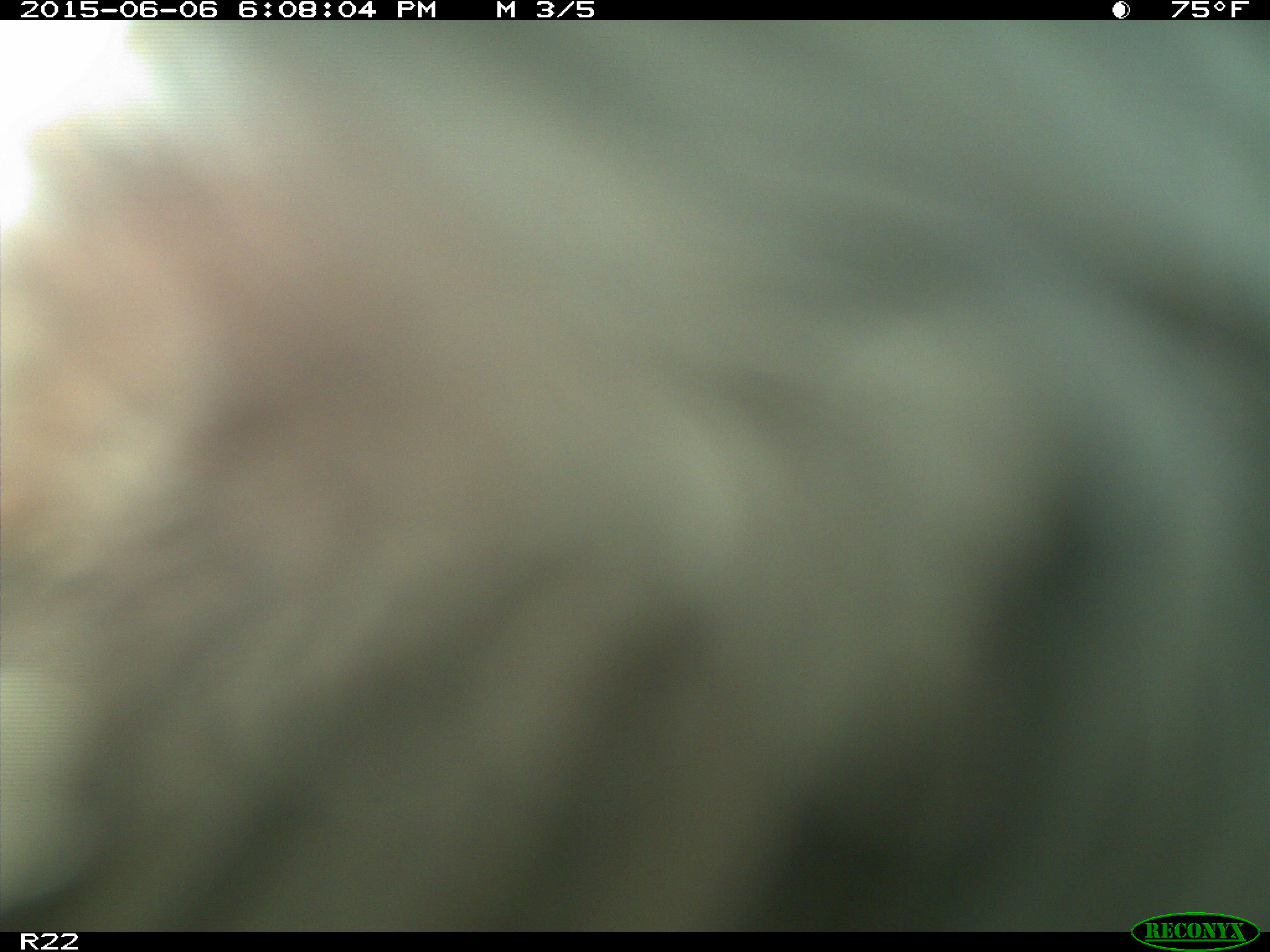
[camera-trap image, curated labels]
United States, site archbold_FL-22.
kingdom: Animalia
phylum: Chordata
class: Mammalia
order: Artiodactyla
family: Bovidae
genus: Bos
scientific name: Bos taurus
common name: domestic cow